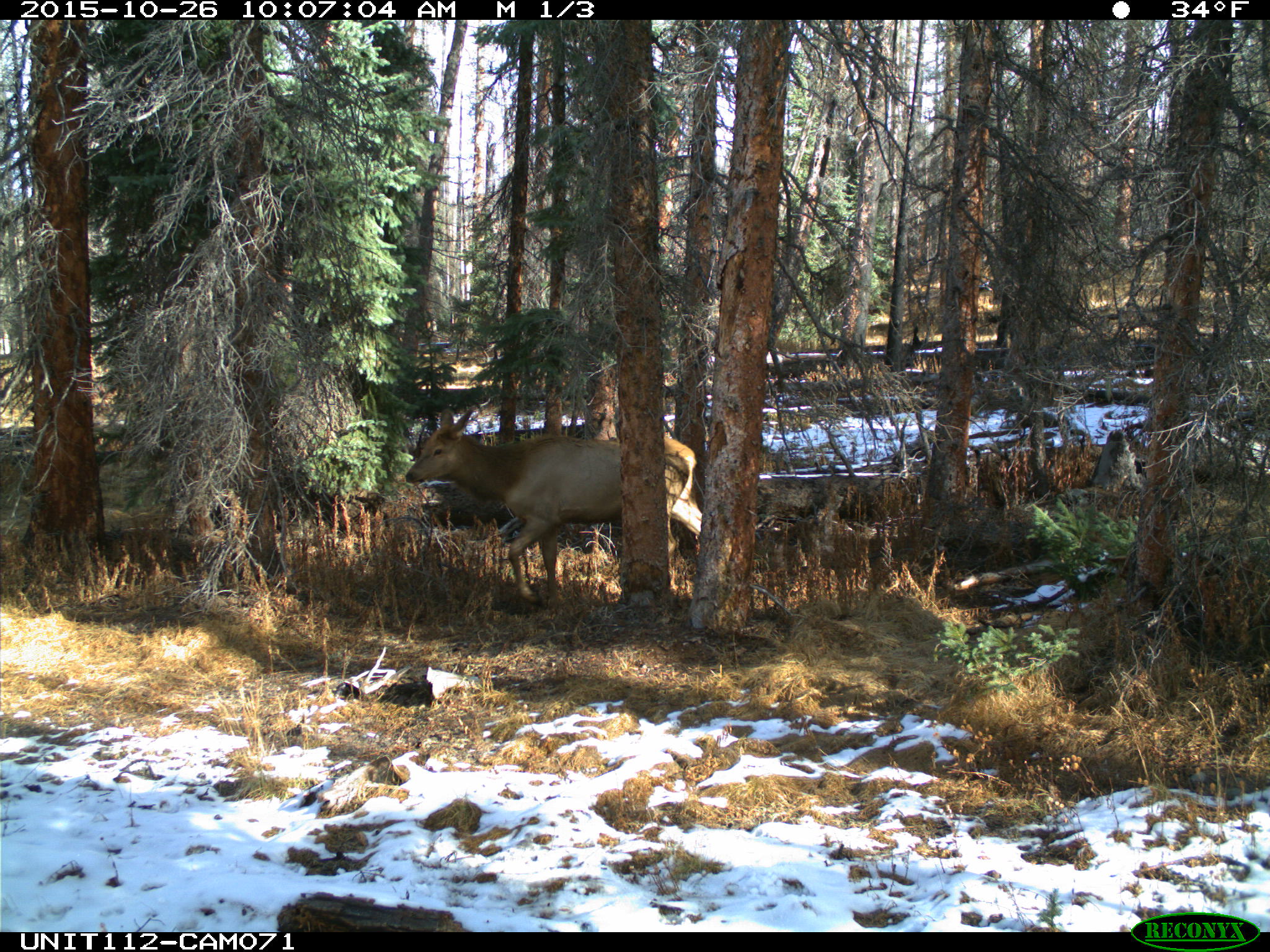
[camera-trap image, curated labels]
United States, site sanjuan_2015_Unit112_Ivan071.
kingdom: Animalia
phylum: Chordata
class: Mammalia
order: Artiodactyla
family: Cervidae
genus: Cervus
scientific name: Cervus elaphus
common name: red deer